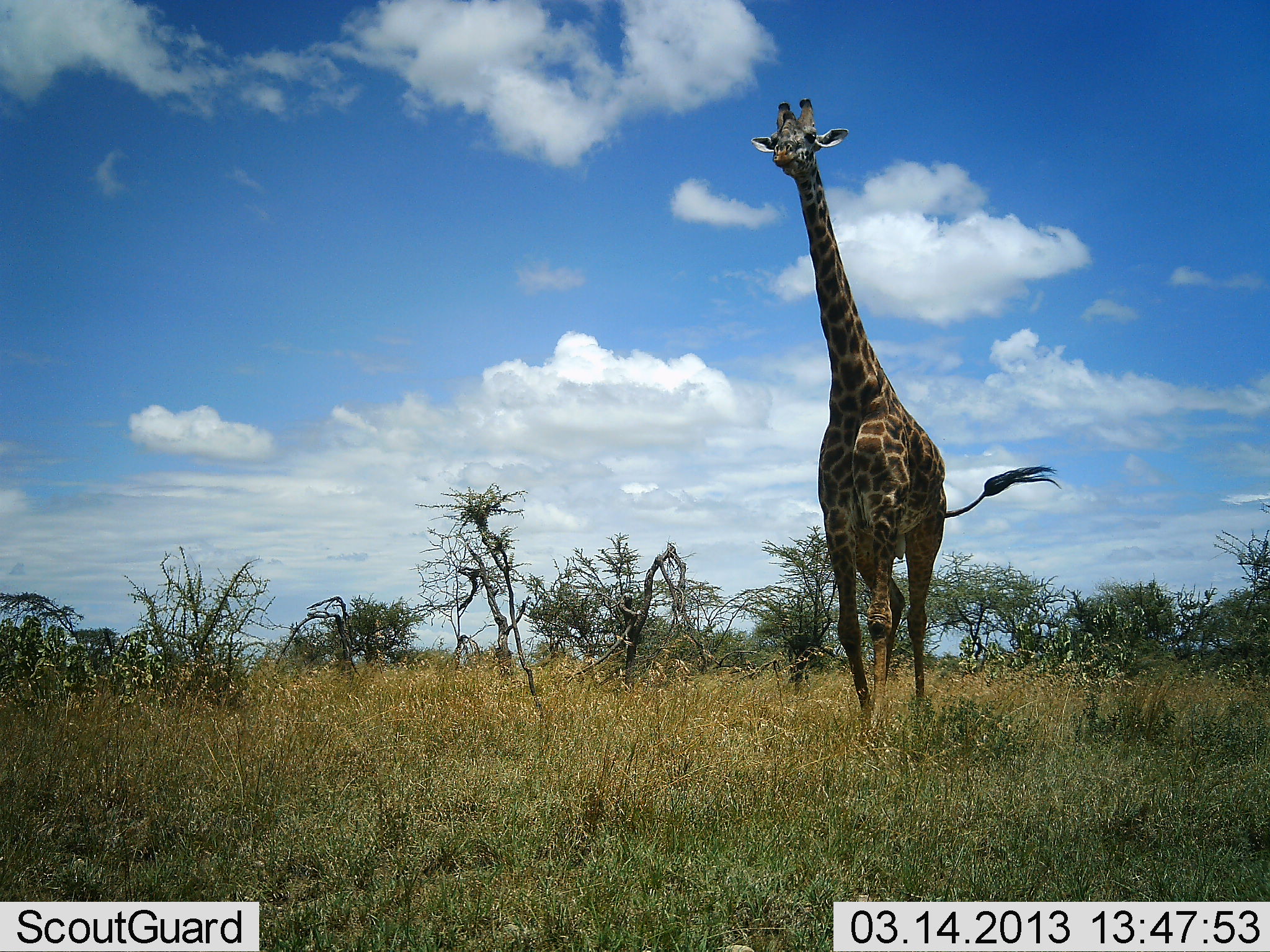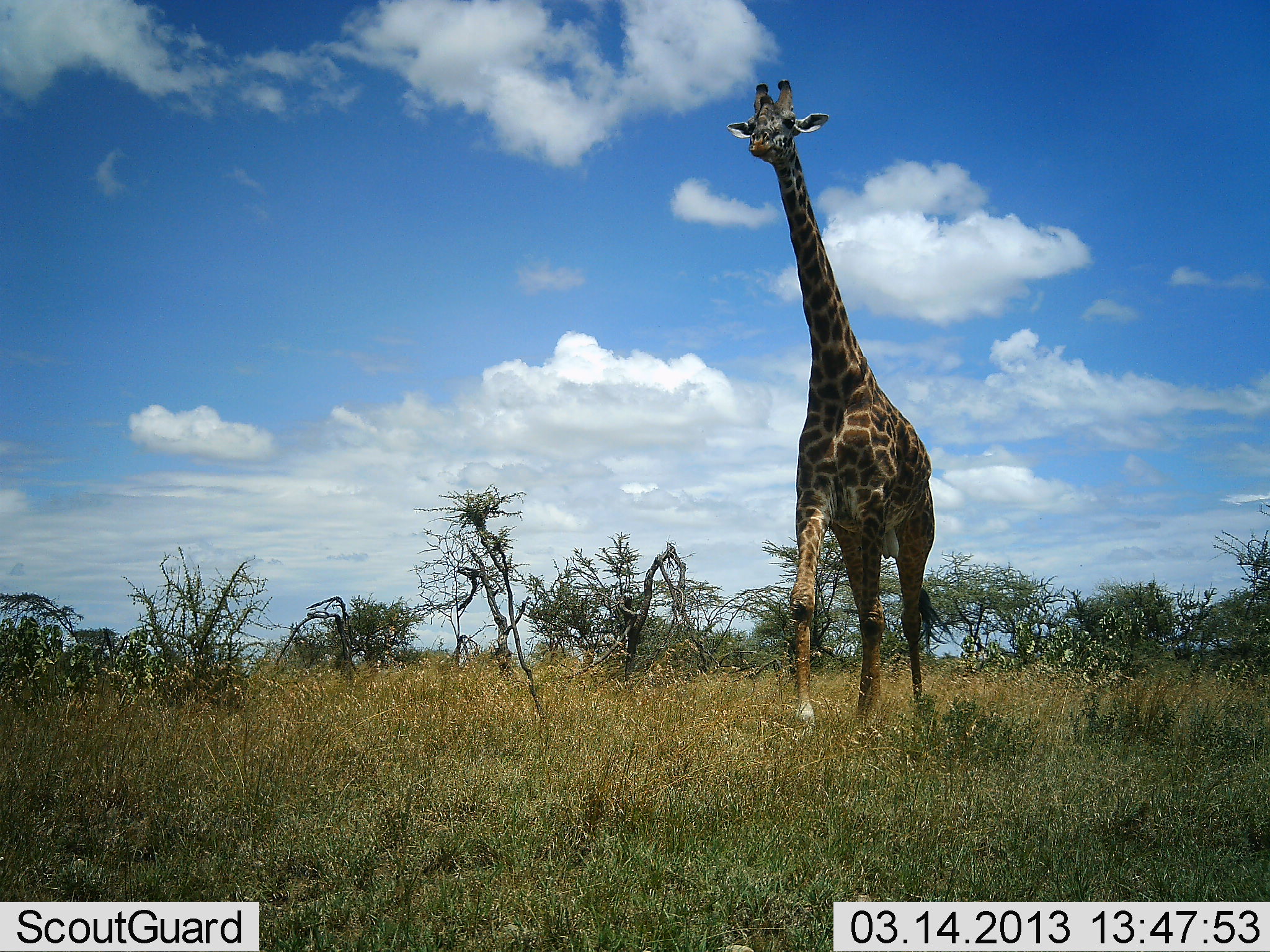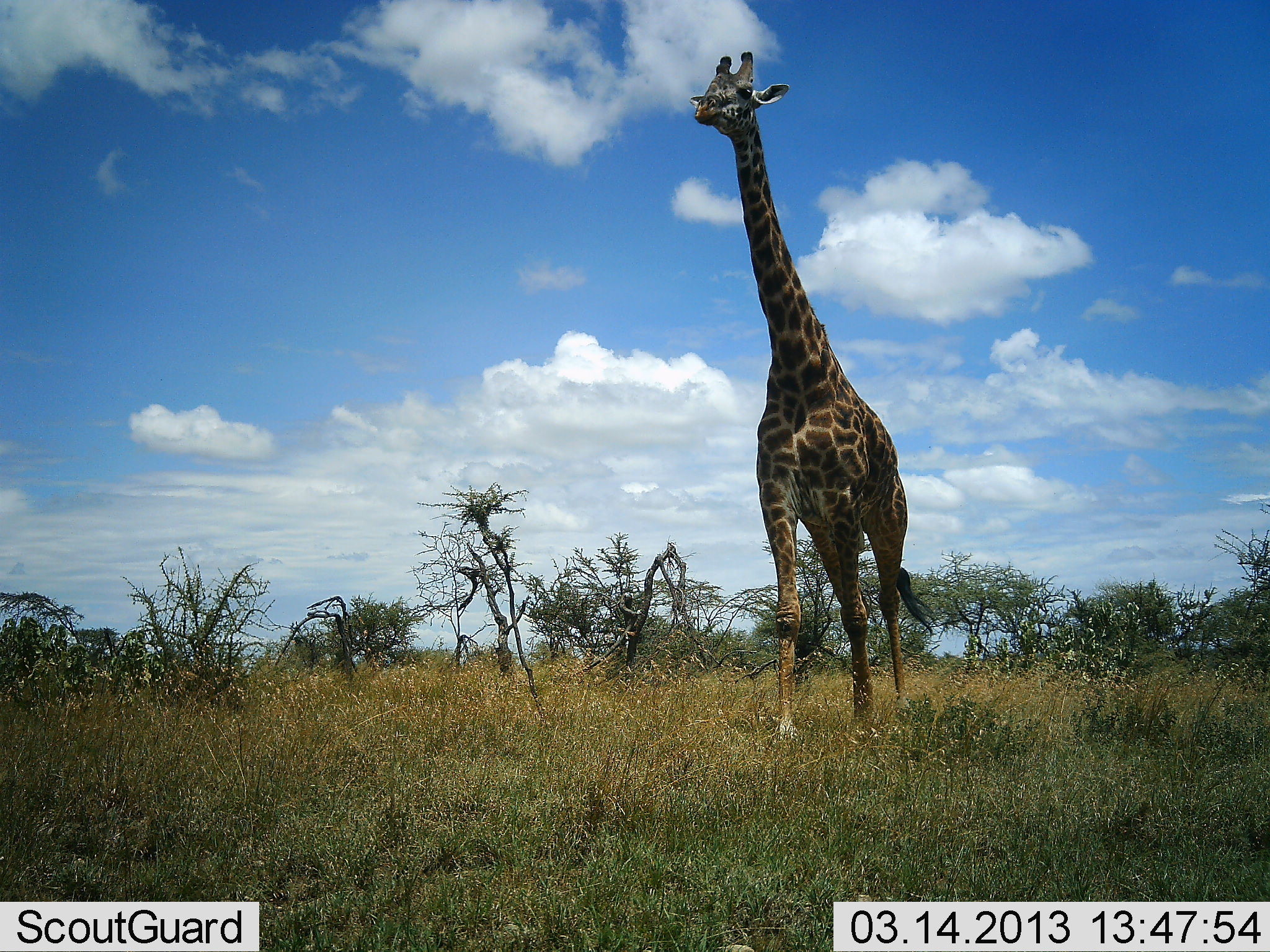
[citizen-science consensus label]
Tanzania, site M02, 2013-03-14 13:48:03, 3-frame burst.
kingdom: Animalia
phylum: Chordata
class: Mammalia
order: Artiodactyla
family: Giraffidae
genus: Giraffa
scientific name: Giraffa camelopardalis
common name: giraffe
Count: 1.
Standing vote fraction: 5%.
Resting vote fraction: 0%.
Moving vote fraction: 95%.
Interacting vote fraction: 0%.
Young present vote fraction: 0%.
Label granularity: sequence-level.